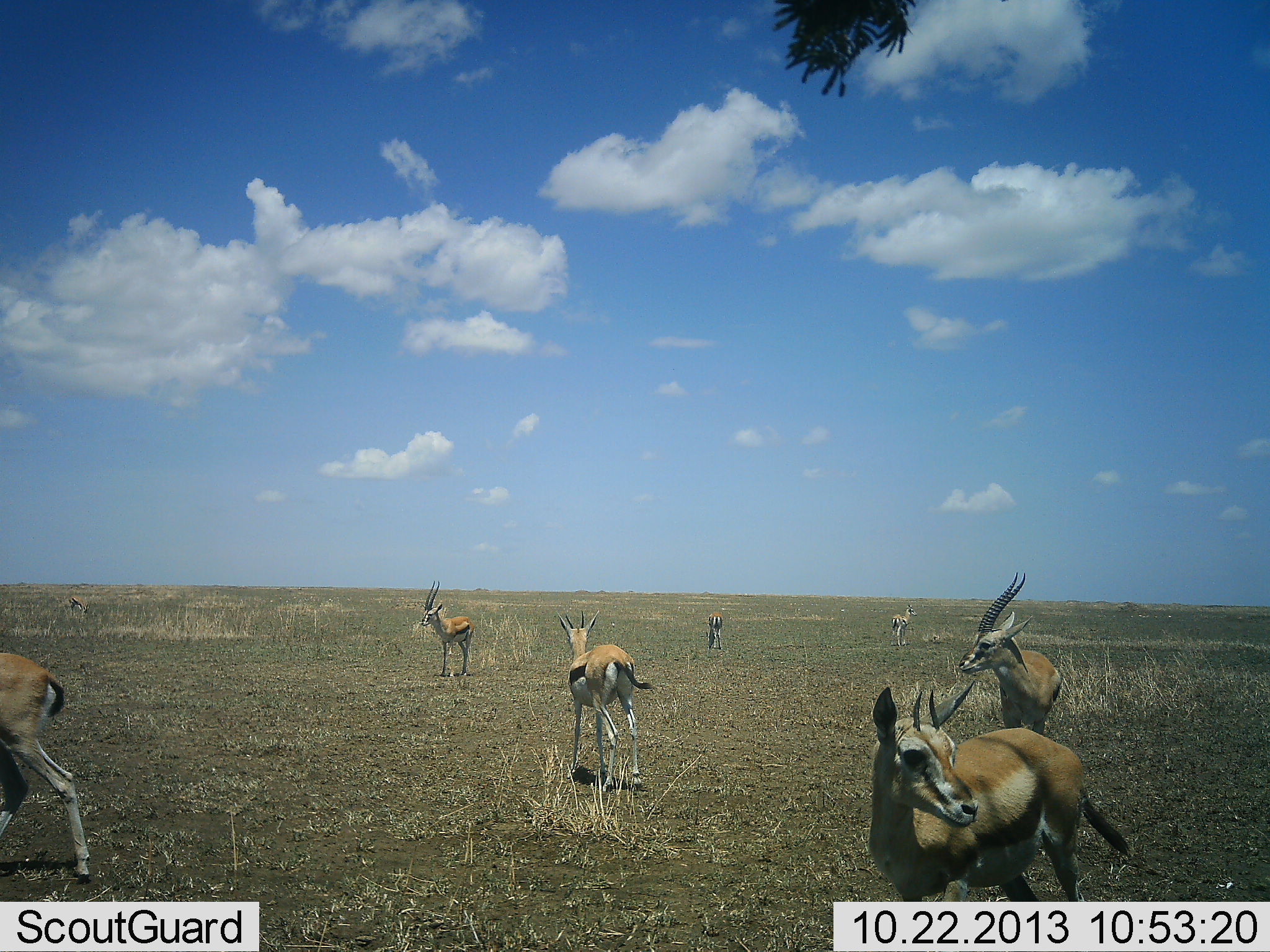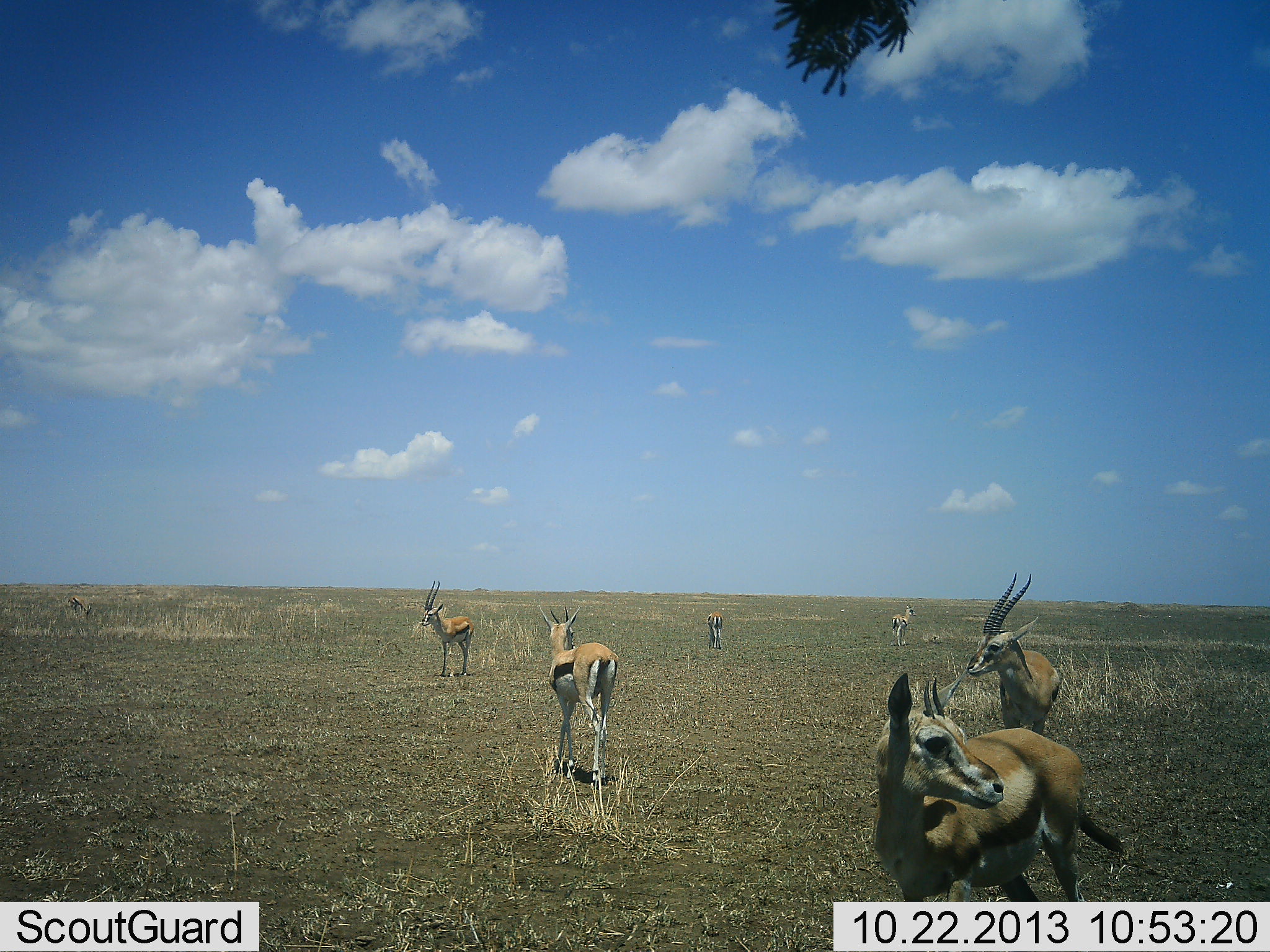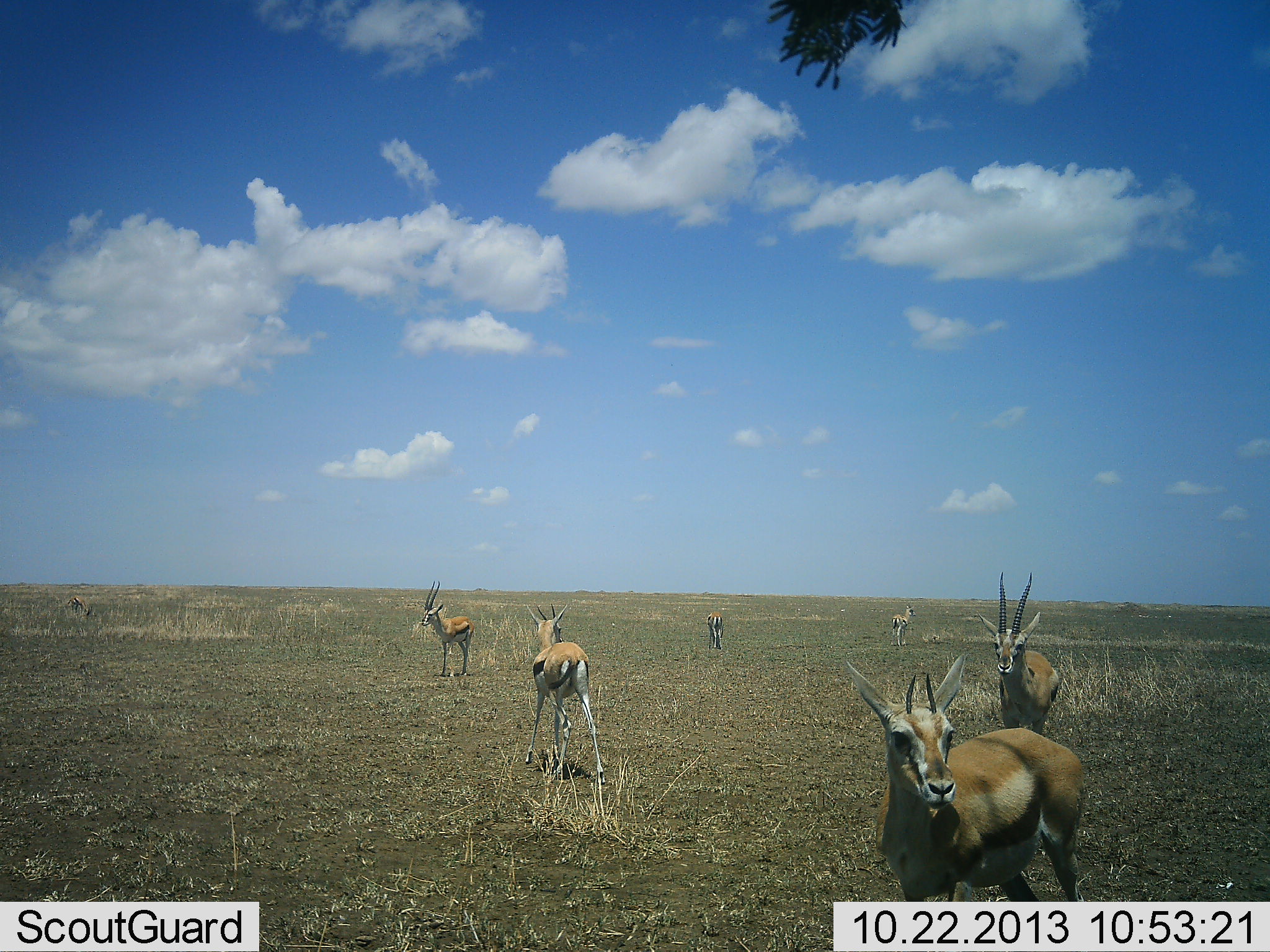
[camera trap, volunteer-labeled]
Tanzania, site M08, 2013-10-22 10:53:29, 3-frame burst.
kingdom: Animalia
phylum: Chordata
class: Mammalia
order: Artiodactyla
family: Bovidae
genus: Eudorcas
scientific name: Eudorcas thomsonii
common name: thomson's gazelle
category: gazellethomsons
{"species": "gazellethomsons (thomson's gazelle) (Eudorcas thomsonii)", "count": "8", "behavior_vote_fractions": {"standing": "80%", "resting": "0%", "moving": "70%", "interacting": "10%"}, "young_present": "0%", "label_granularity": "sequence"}